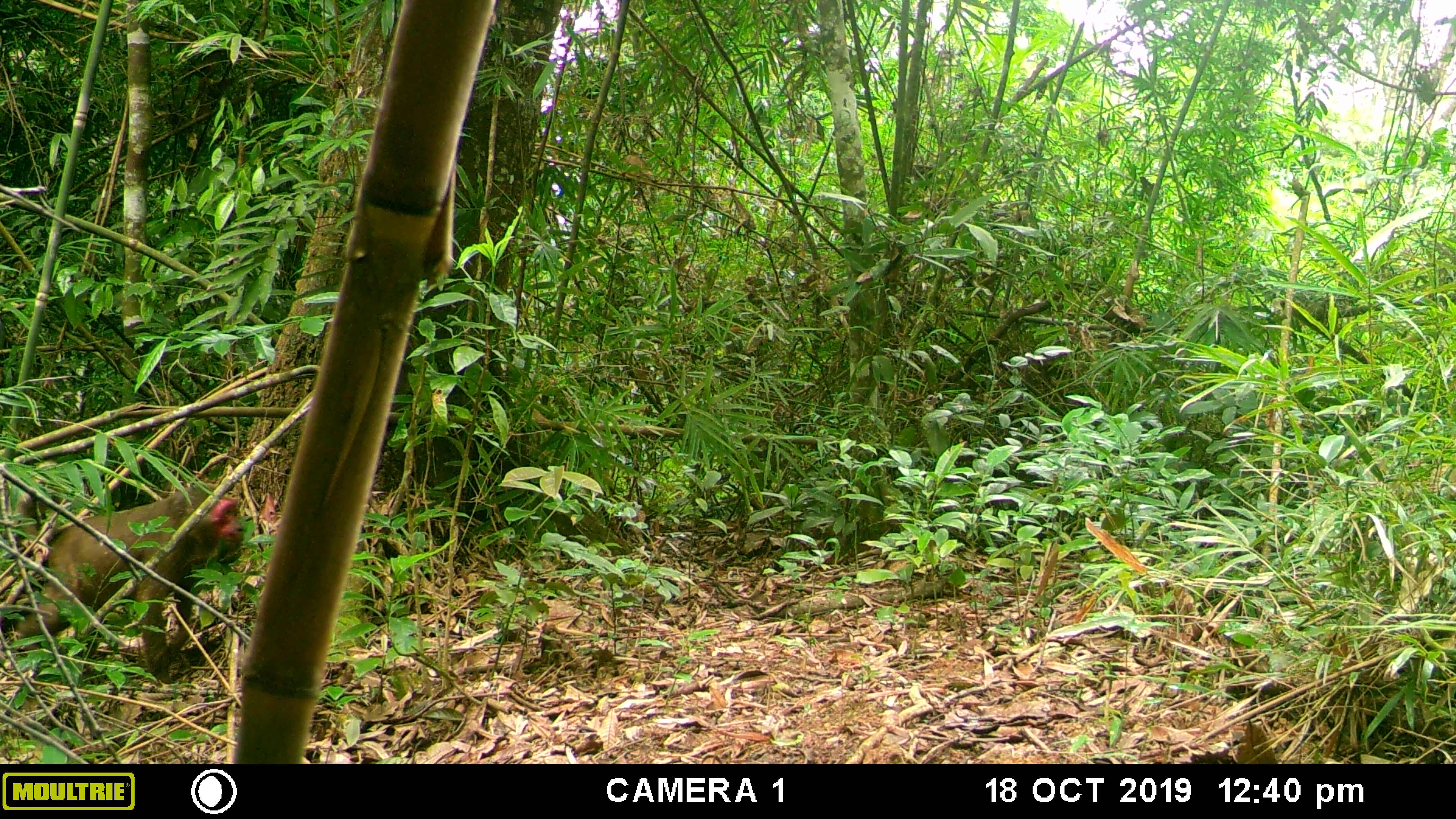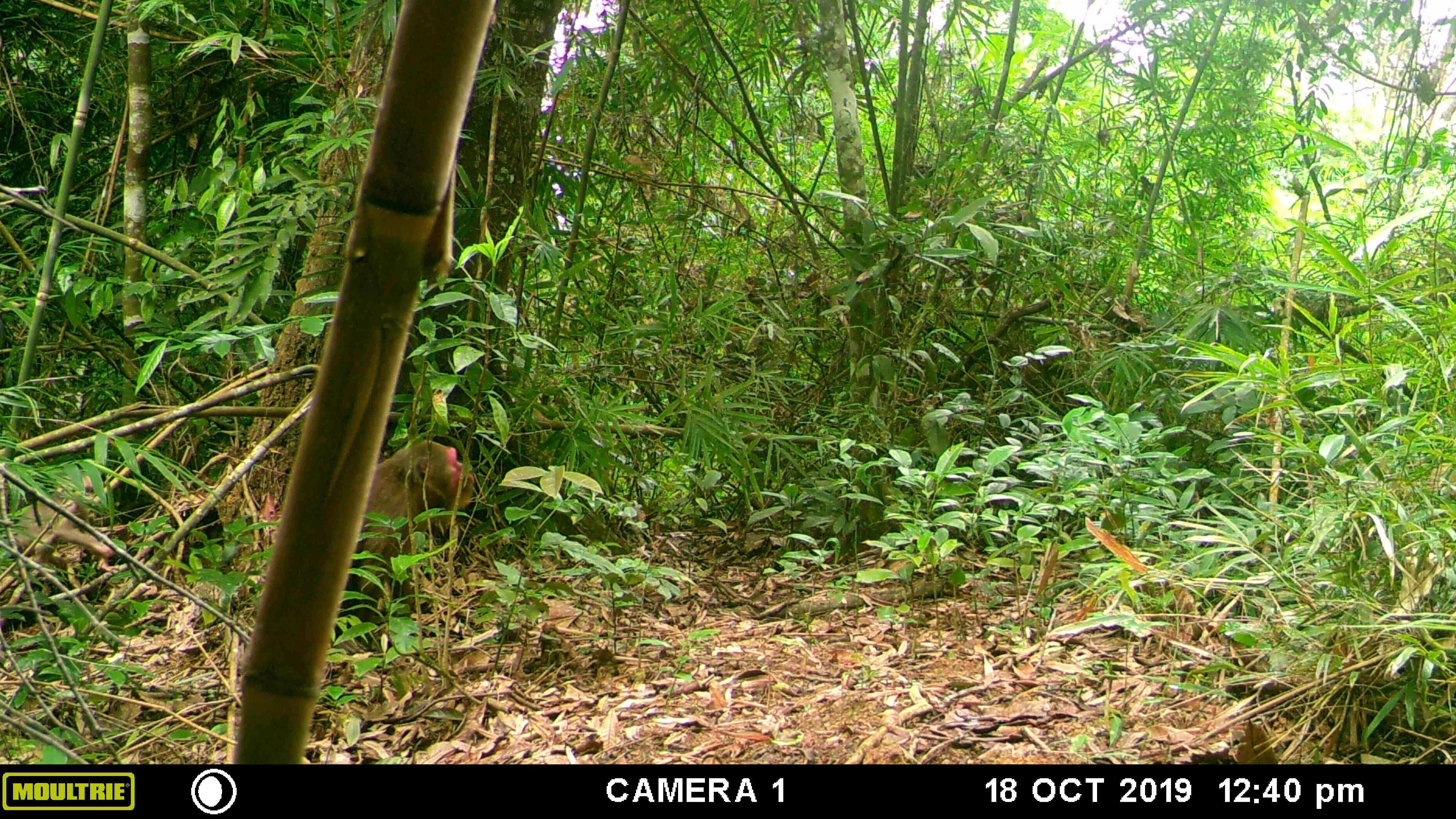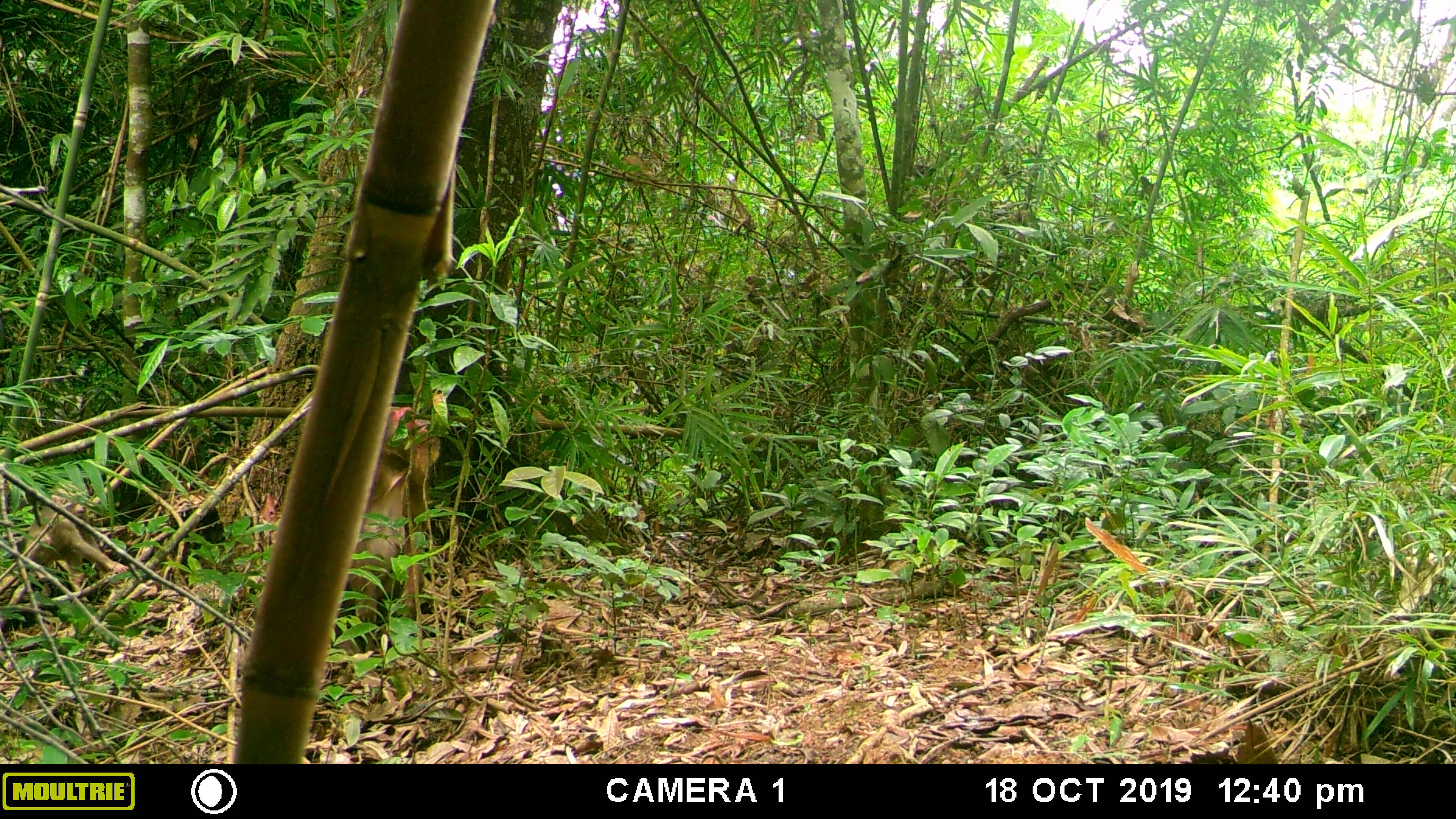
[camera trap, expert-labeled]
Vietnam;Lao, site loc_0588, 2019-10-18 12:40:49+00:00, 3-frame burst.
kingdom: Animalia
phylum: Chordata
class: Mammalia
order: Primates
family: Cercopithecidae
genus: Macaca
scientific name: Macaca arctoides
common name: stump-tailed macaque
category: stump tailed macaque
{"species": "stump tailed macaque (stump-tailed macaque) (Macaca arctoides)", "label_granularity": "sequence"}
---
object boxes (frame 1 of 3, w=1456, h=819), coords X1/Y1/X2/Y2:
stump tailed macaque: 20/480/247/684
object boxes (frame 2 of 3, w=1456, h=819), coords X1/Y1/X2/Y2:
stump tailed macaque: 338/436/482/612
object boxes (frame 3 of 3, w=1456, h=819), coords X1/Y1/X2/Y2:
stump tailed macaque: 329/402/443/652; 21/480/129/590